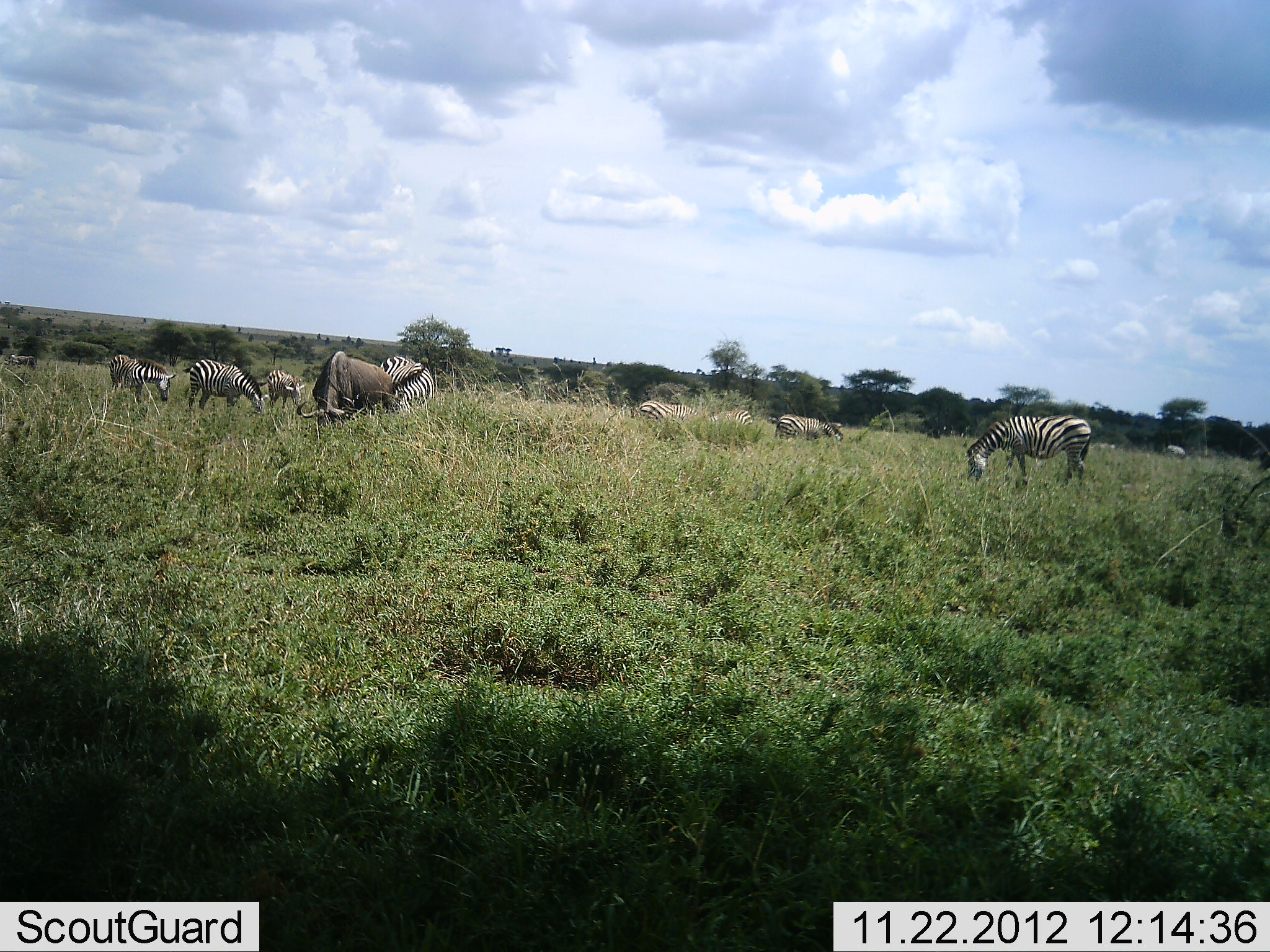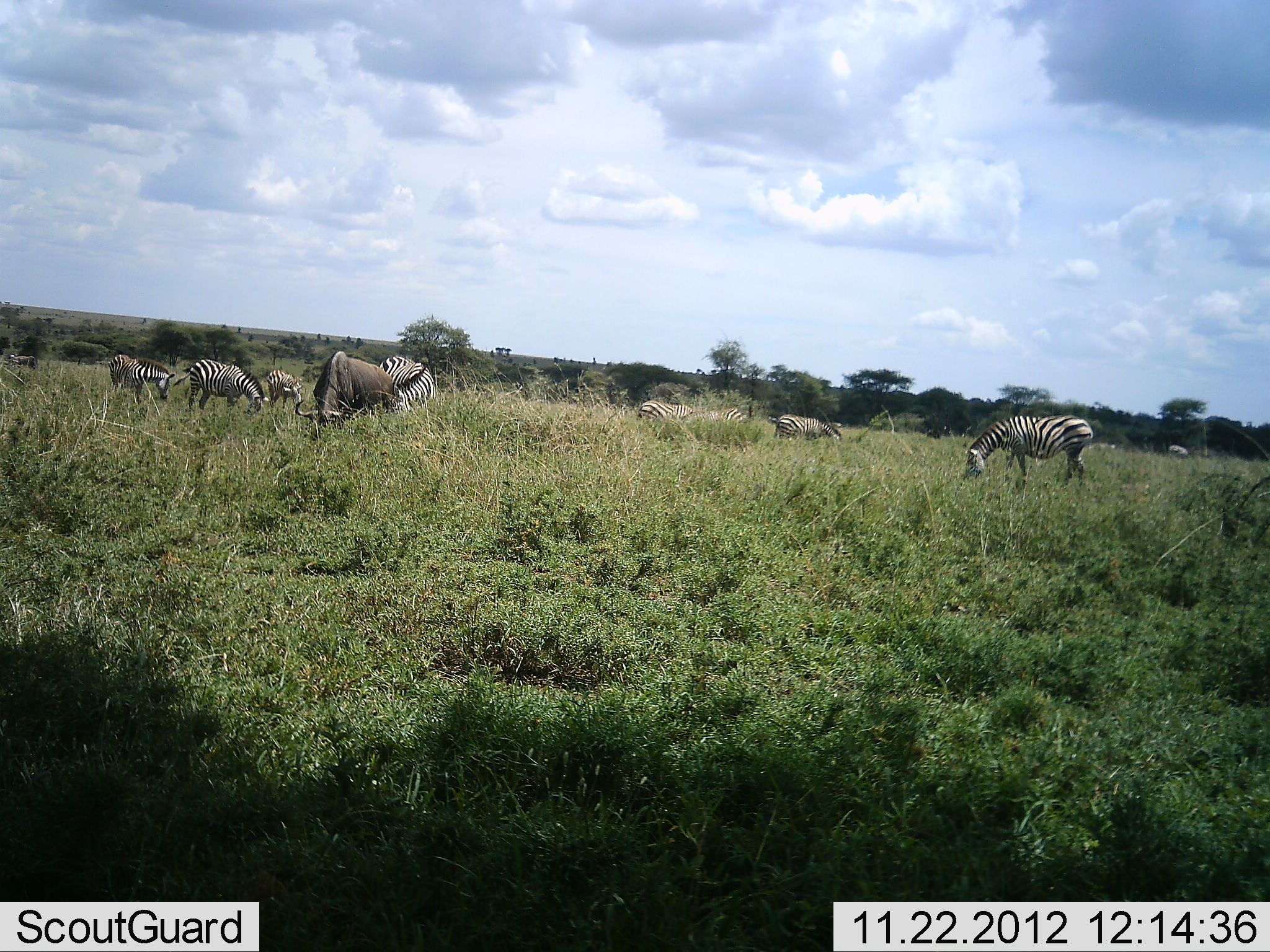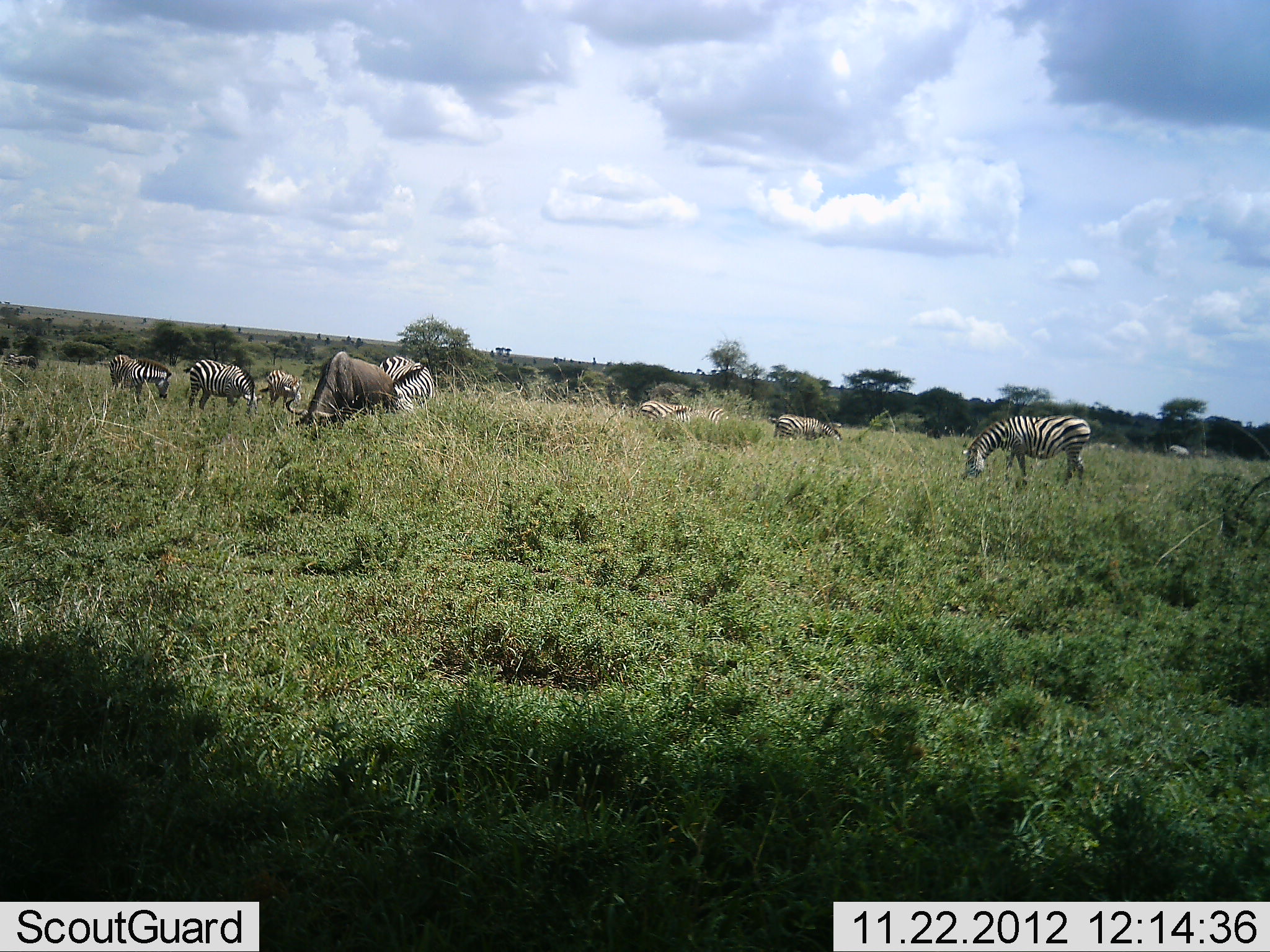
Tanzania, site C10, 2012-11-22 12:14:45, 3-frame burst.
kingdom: Animalia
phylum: Chordata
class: Mammalia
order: Artiodactyla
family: Bovidae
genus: Connochaetes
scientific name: Connochaetes taurinus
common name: blue wildebeest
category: wildebeest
Wildebeest (blue wildebeest) (Connochaetes taurinus), count 2. Behavior (volunteer vote fractions): standing 20%, resting 0%, moving 0%, interacting 0%. Young present (vote fraction): 0%. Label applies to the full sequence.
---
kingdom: Animalia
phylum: Chordata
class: Mammalia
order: Perissodactyla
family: Equidae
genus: Equus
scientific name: Equus quagga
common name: plains zebra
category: zebra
Zebra (plains zebra) (Equus quagga), count 8. Behavior (volunteer vote fractions): standing 36%, resting 0%, moving 9%, interacting 0%. Young present (vote fraction): 0%. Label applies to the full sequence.